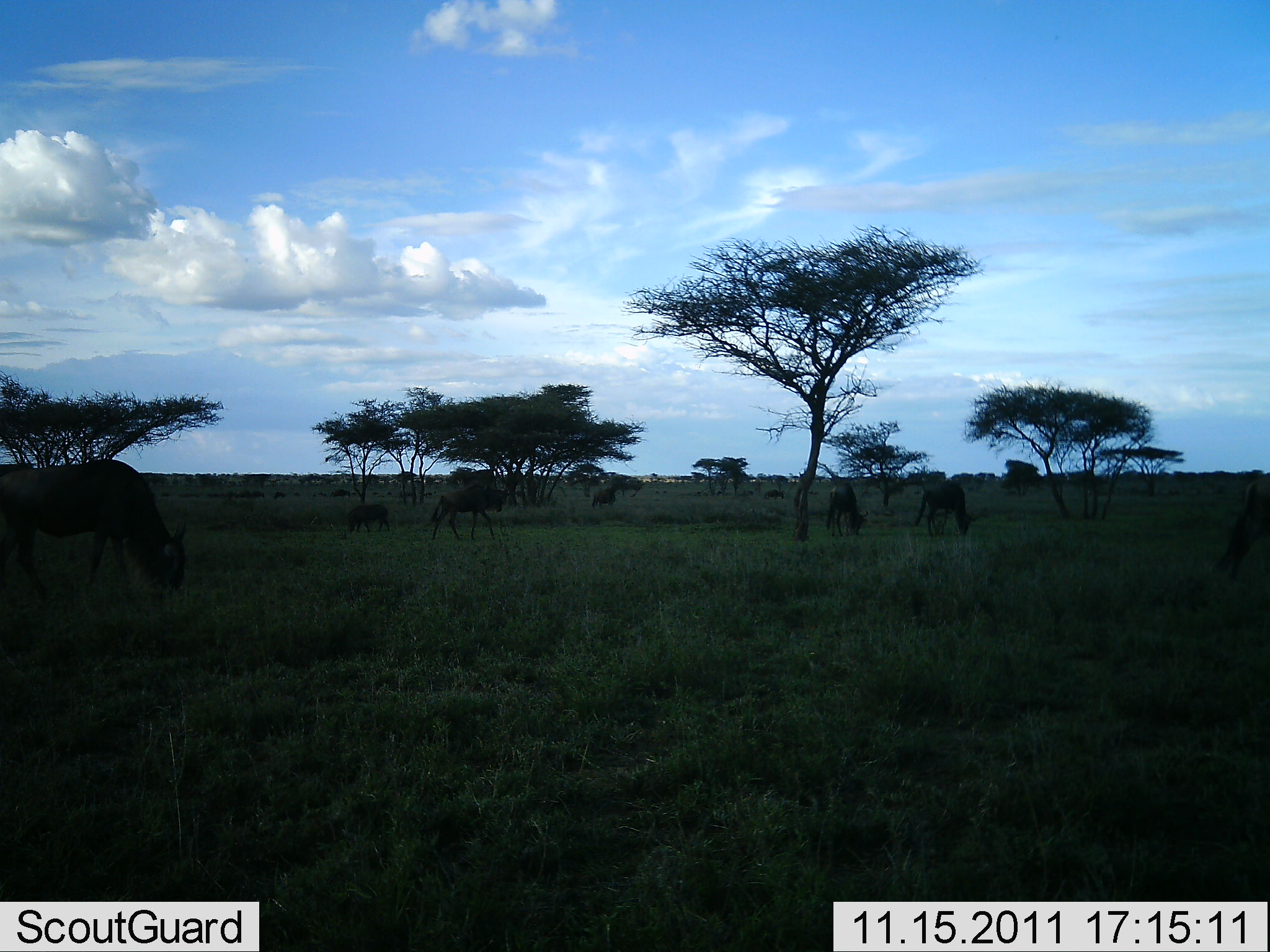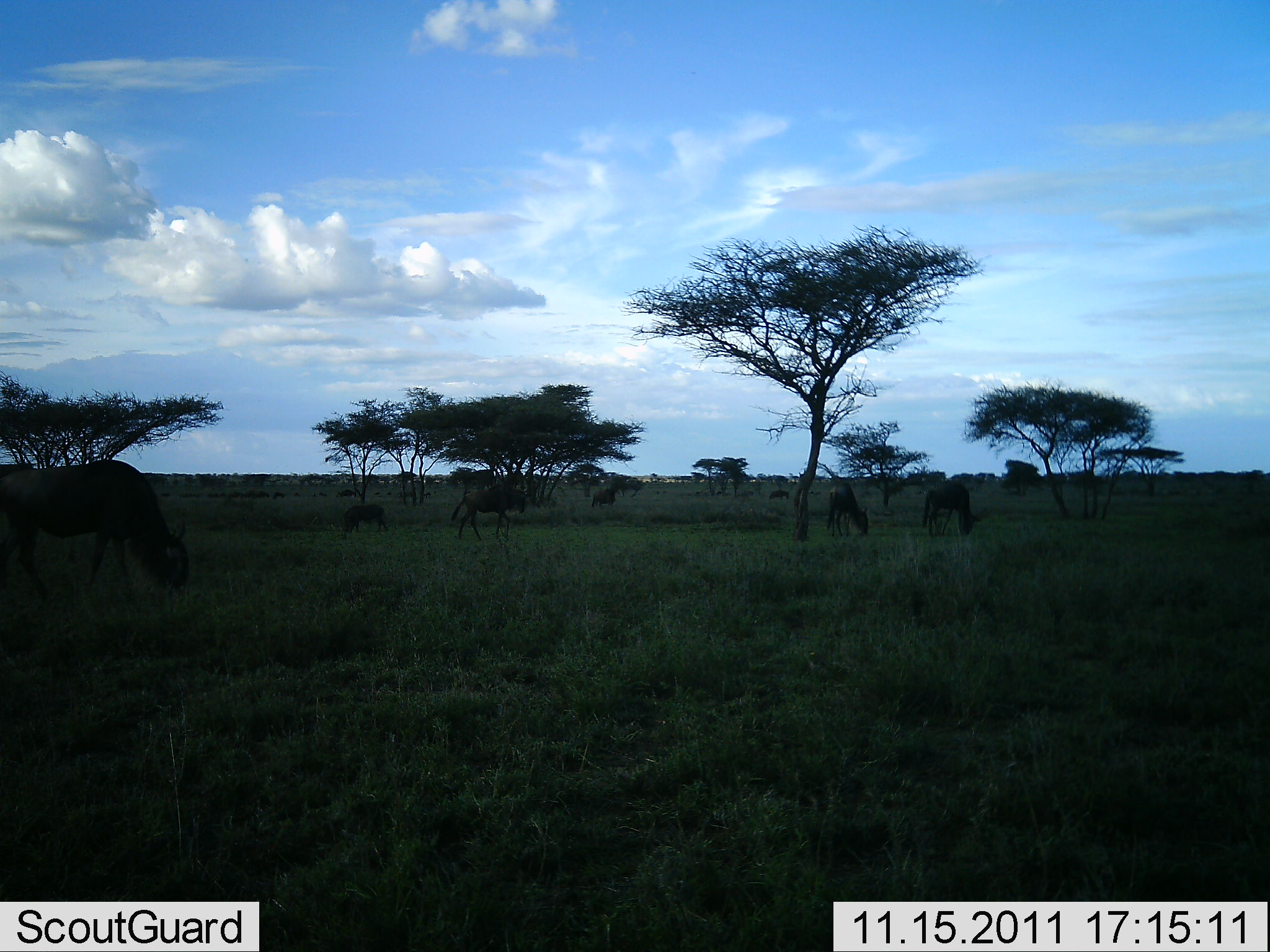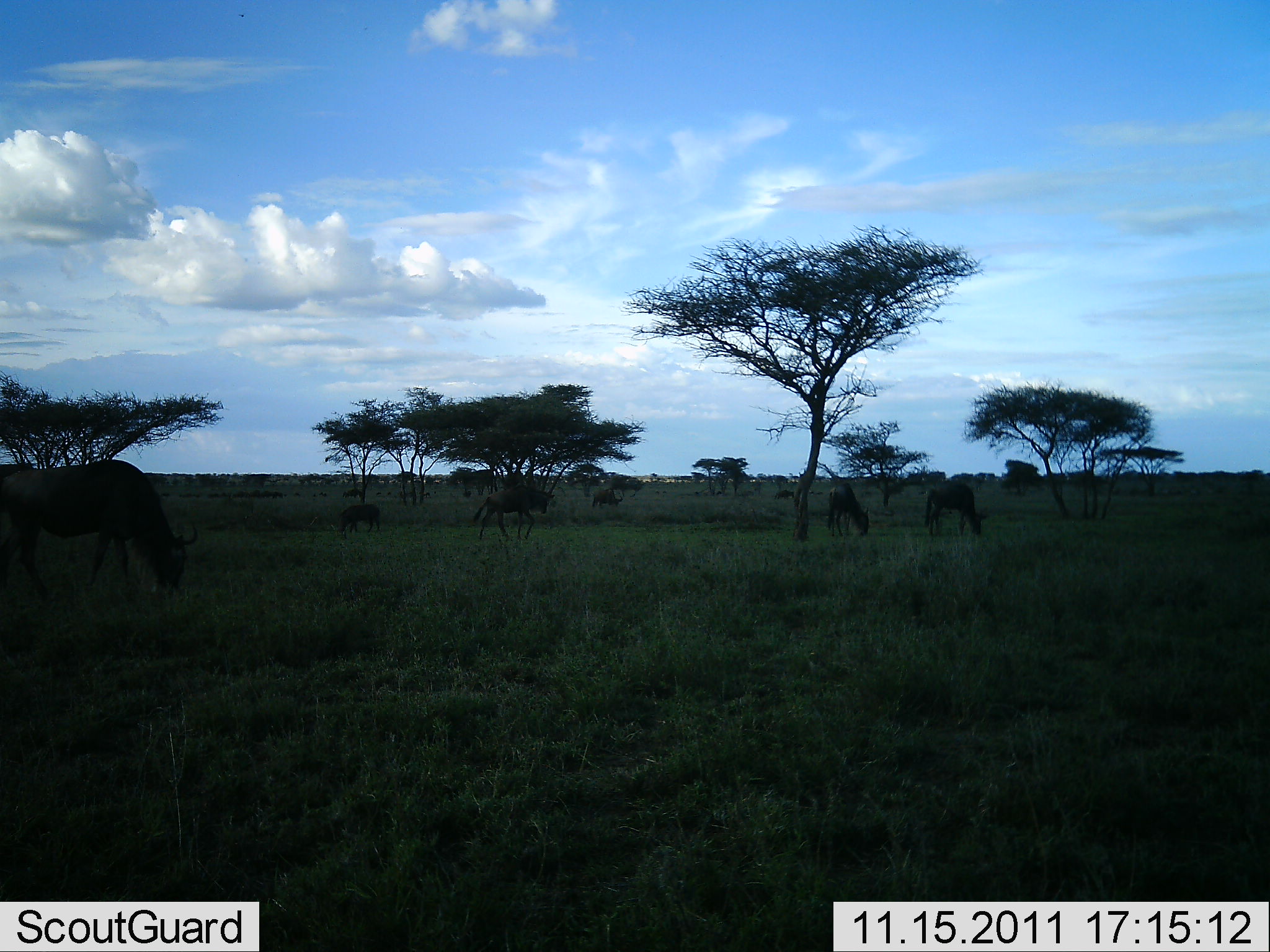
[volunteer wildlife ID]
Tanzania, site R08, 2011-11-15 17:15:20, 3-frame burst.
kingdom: Animalia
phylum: Chordata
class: Mammalia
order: Artiodactyla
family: Bovidae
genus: Connochaetes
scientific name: Connochaetes taurinus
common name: blue wildebeest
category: wildebeest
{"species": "wildebeest (blue wildebeest) (Connochaetes taurinus)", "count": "8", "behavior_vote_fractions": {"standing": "40%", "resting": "0%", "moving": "70%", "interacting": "0%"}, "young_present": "0%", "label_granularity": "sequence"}